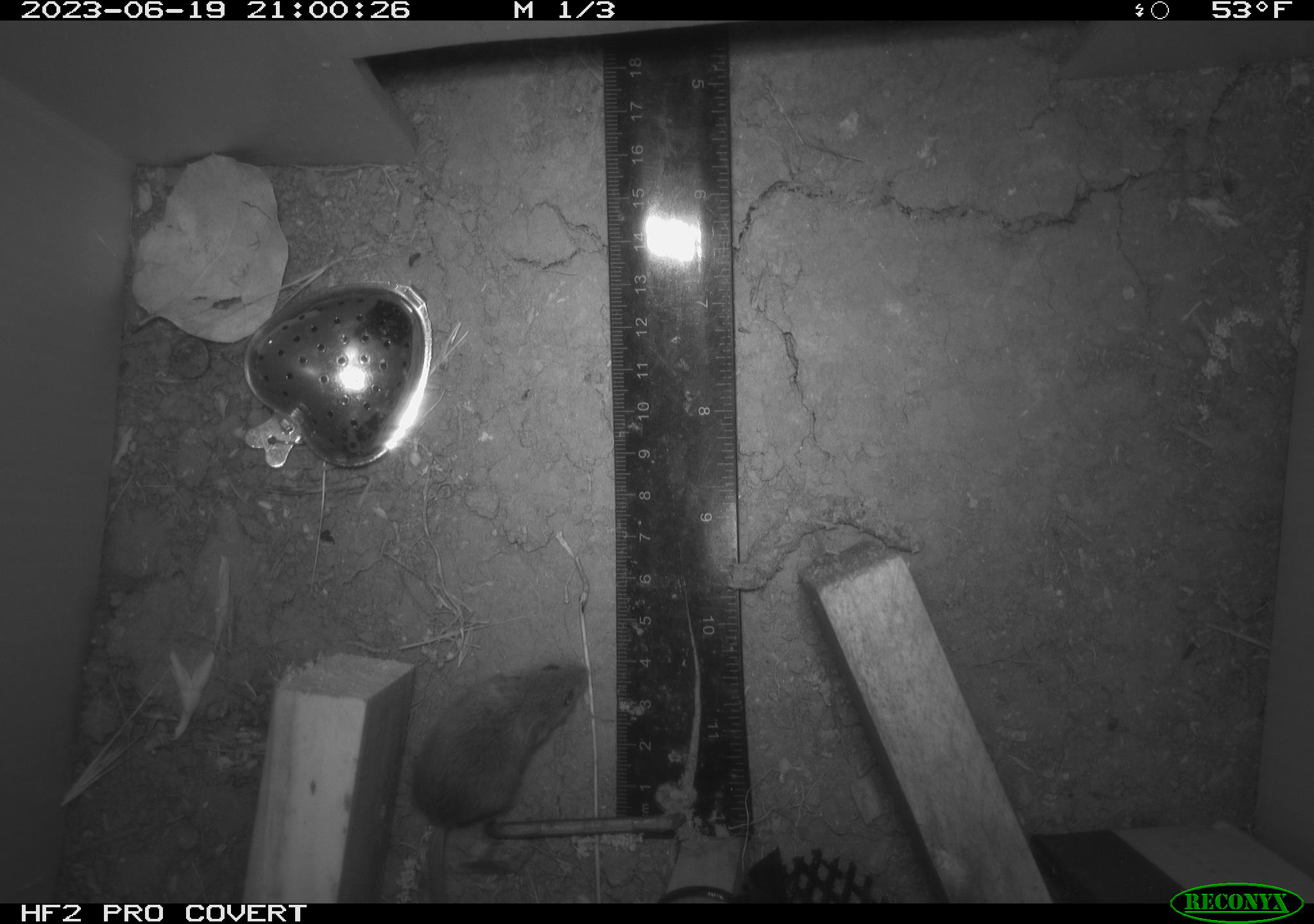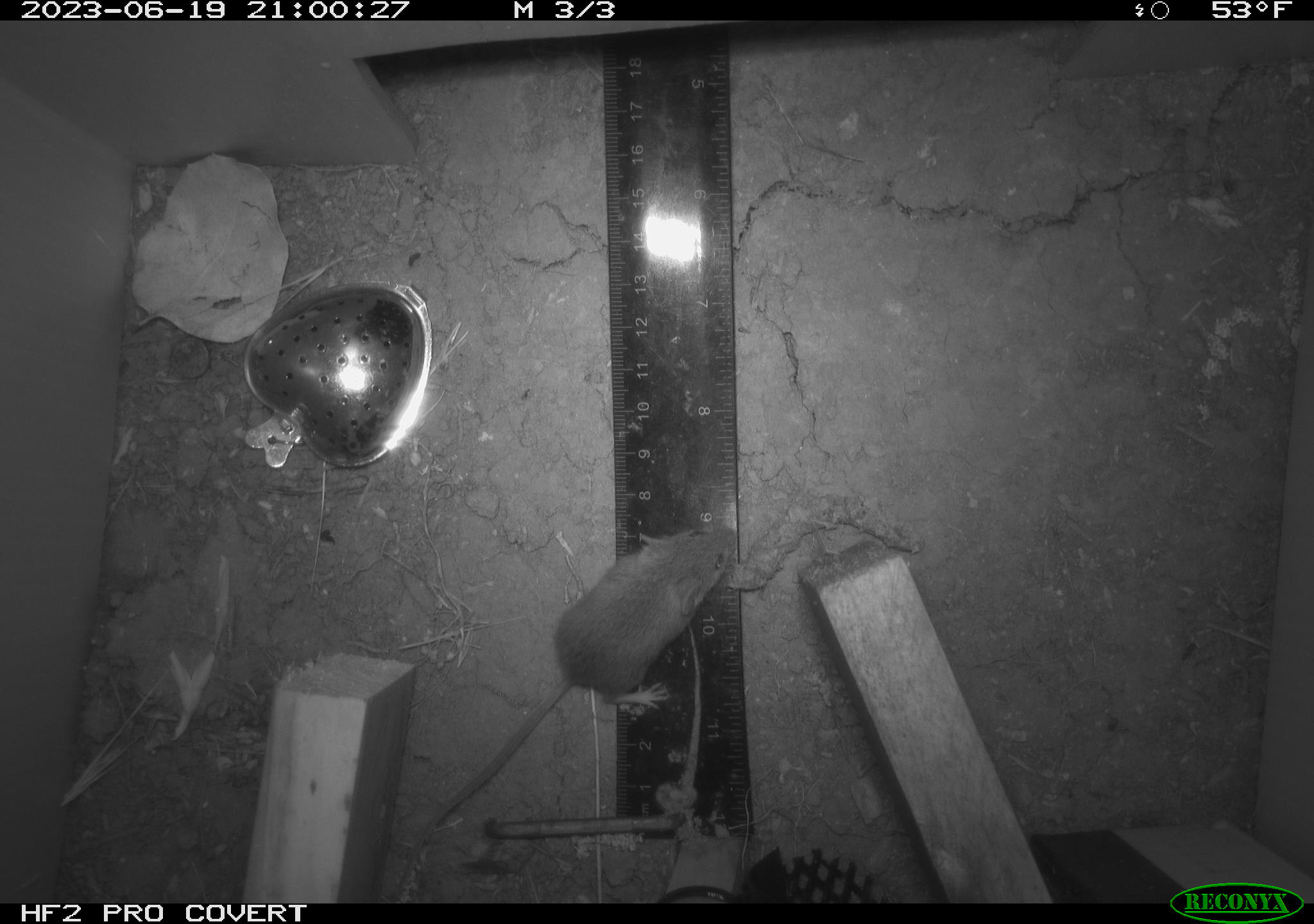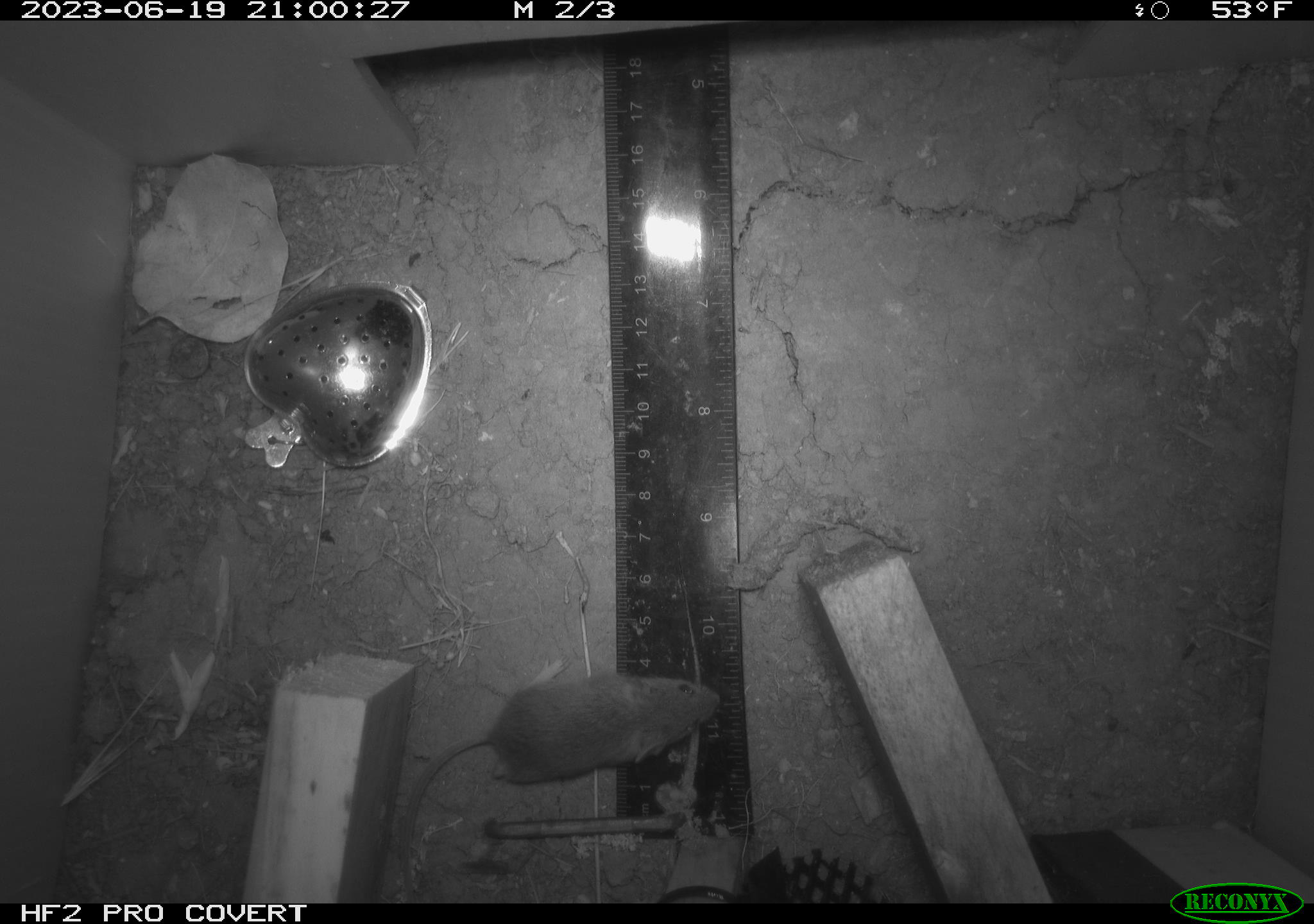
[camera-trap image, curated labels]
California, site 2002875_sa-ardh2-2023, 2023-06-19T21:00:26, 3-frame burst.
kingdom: Animalia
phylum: Chordata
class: Mammalia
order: Rodentia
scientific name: Rodentia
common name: mouse species